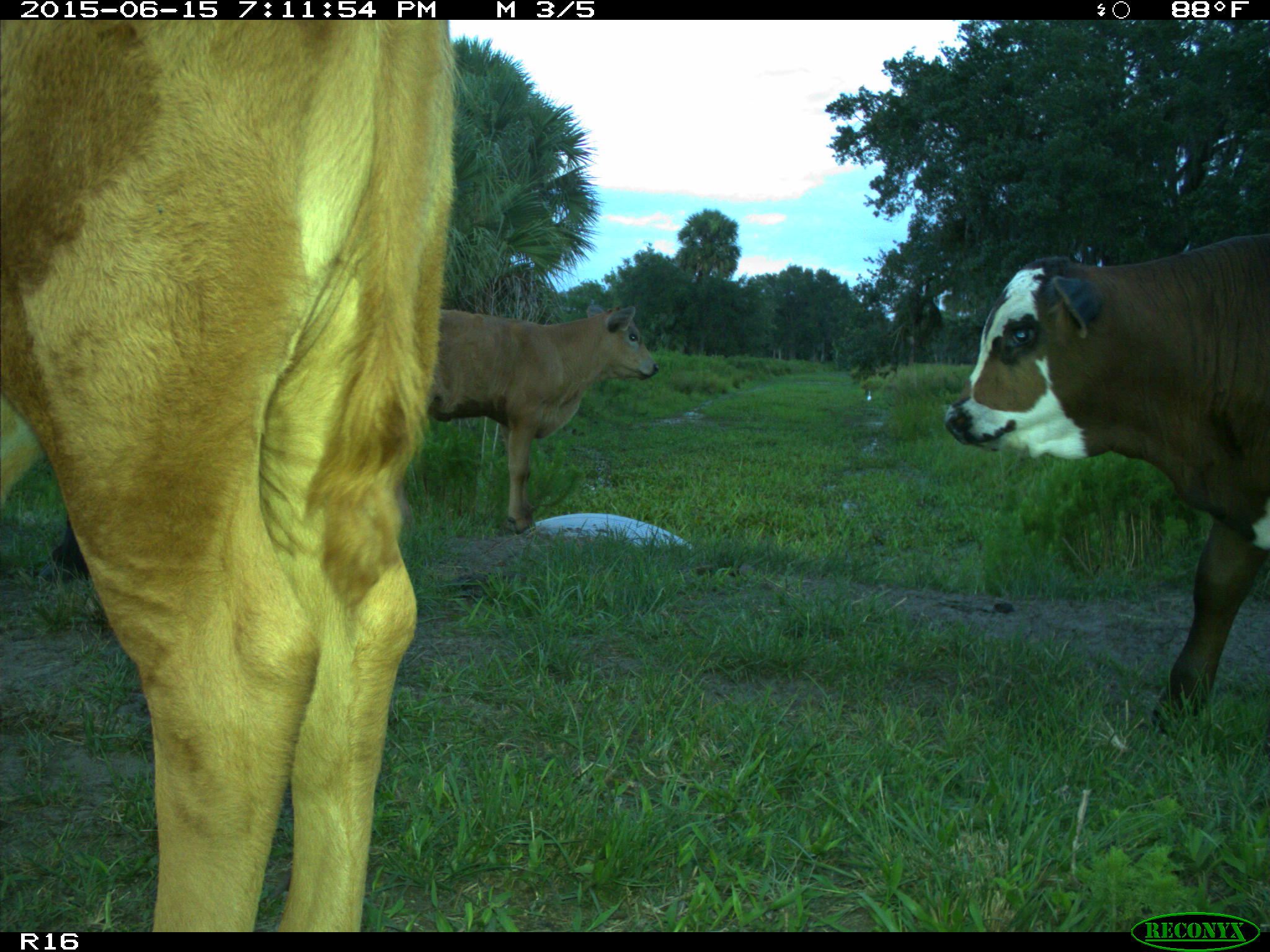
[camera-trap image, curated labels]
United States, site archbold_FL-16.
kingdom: Animalia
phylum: Chordata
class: Mammalia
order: Artiodactyla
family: Bovidae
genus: Bos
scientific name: Bos taurus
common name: domestic cow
Bos taurus (domestic cow).